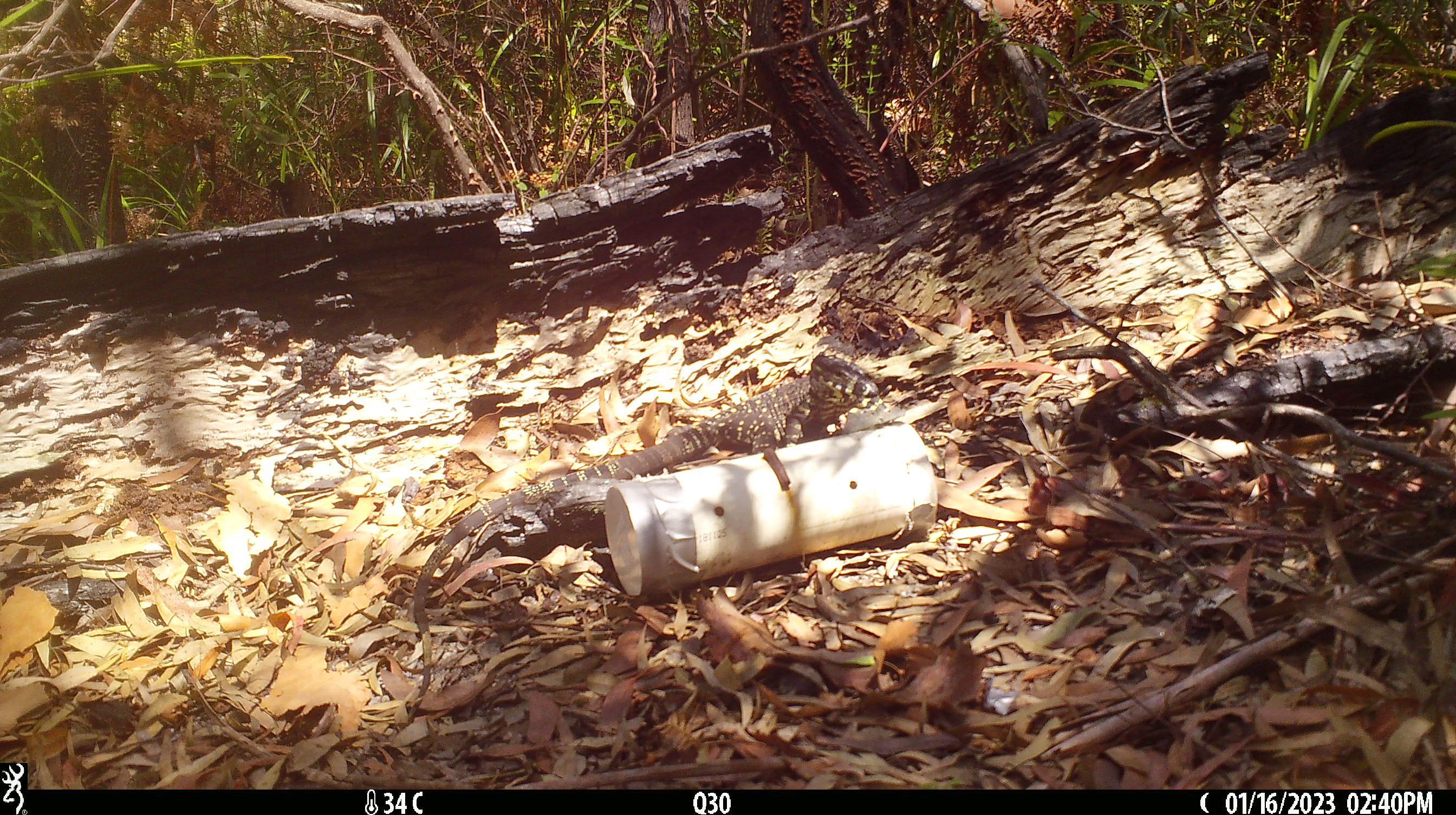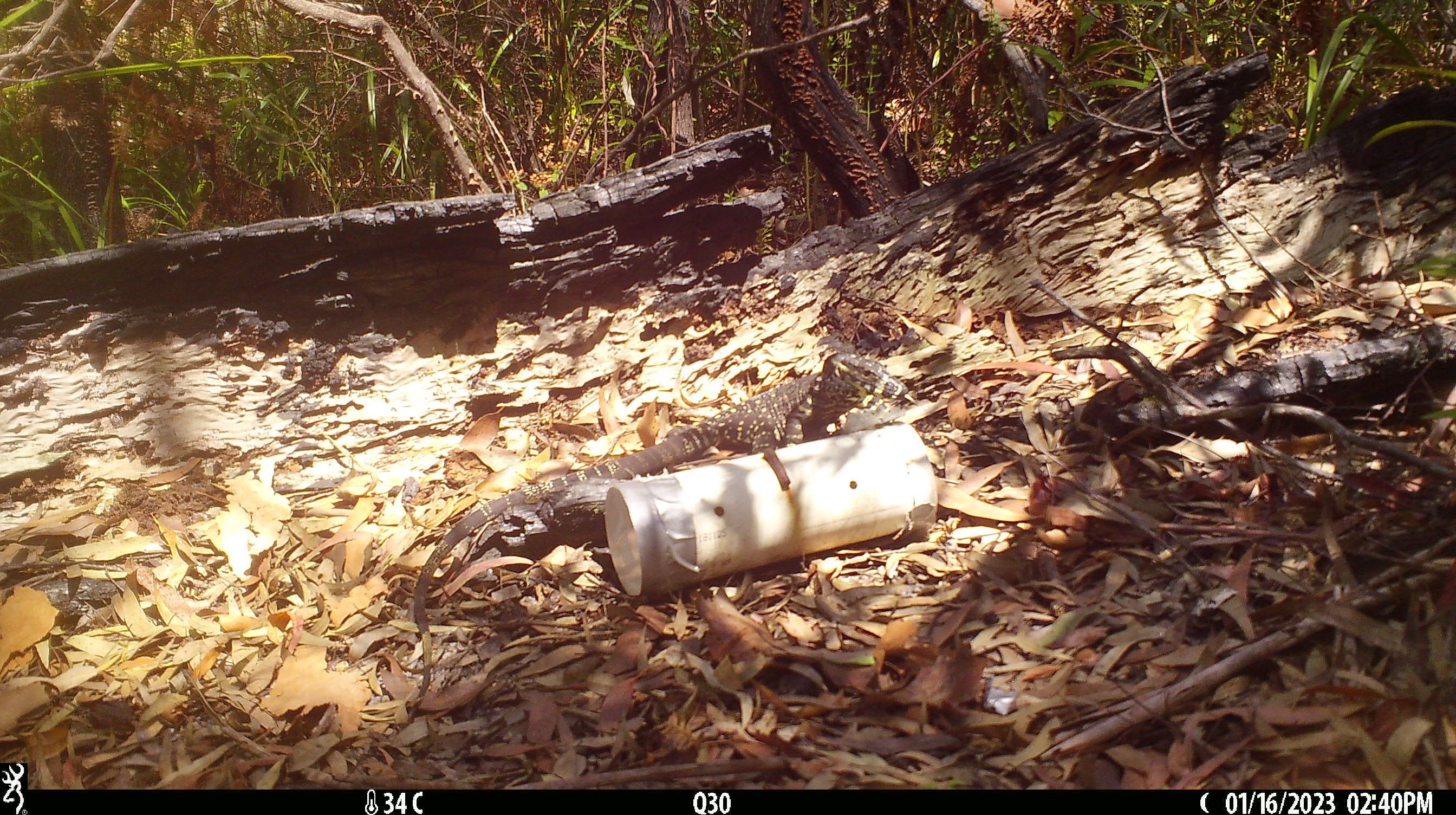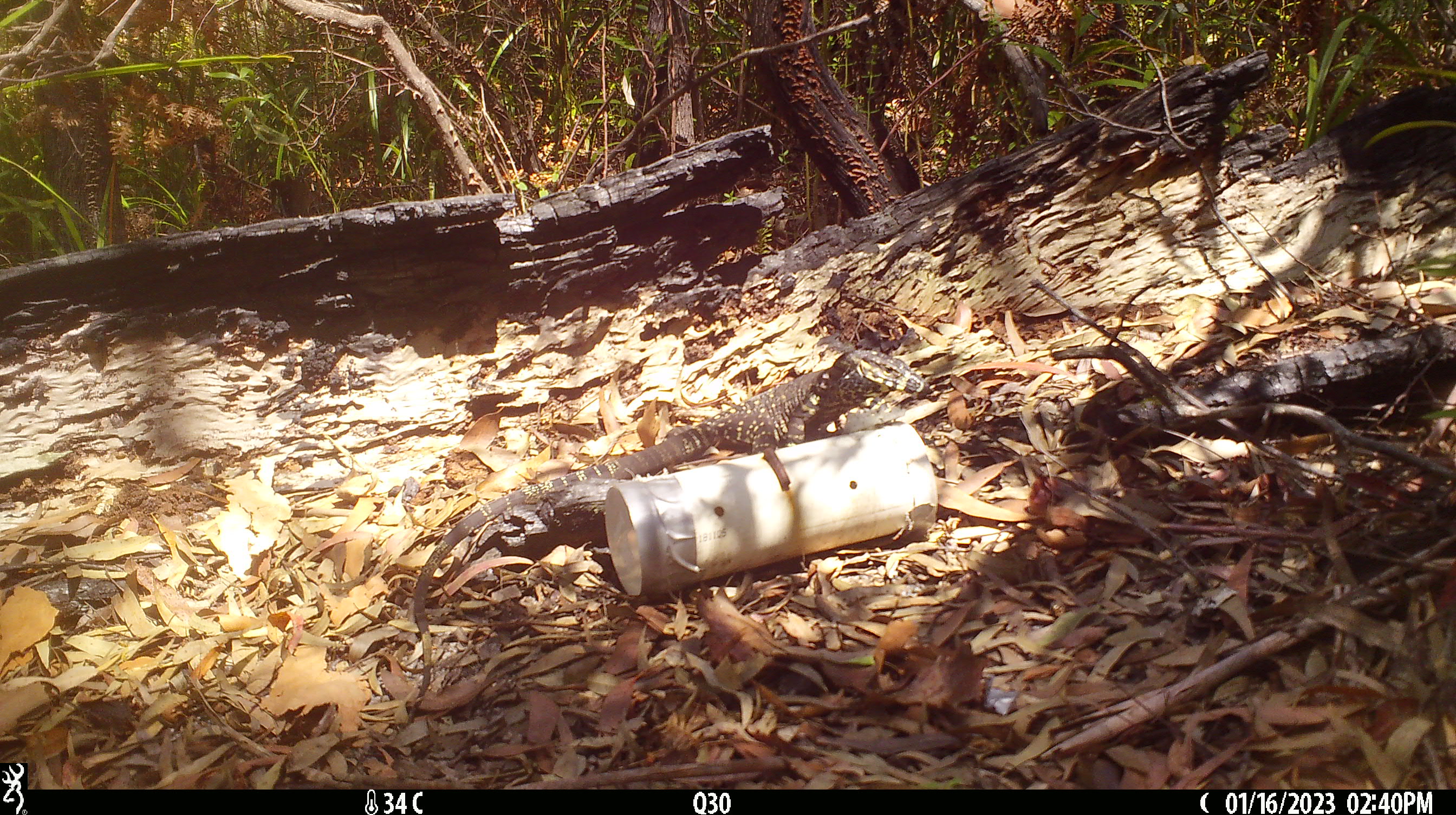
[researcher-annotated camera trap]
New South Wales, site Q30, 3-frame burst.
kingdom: Animalia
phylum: Chordata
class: Reptilia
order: Squamata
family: Varanidae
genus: Varanus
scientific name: Varanus varius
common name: lace monitor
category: goanna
Goanna (lace monitor) (Varanus varius).